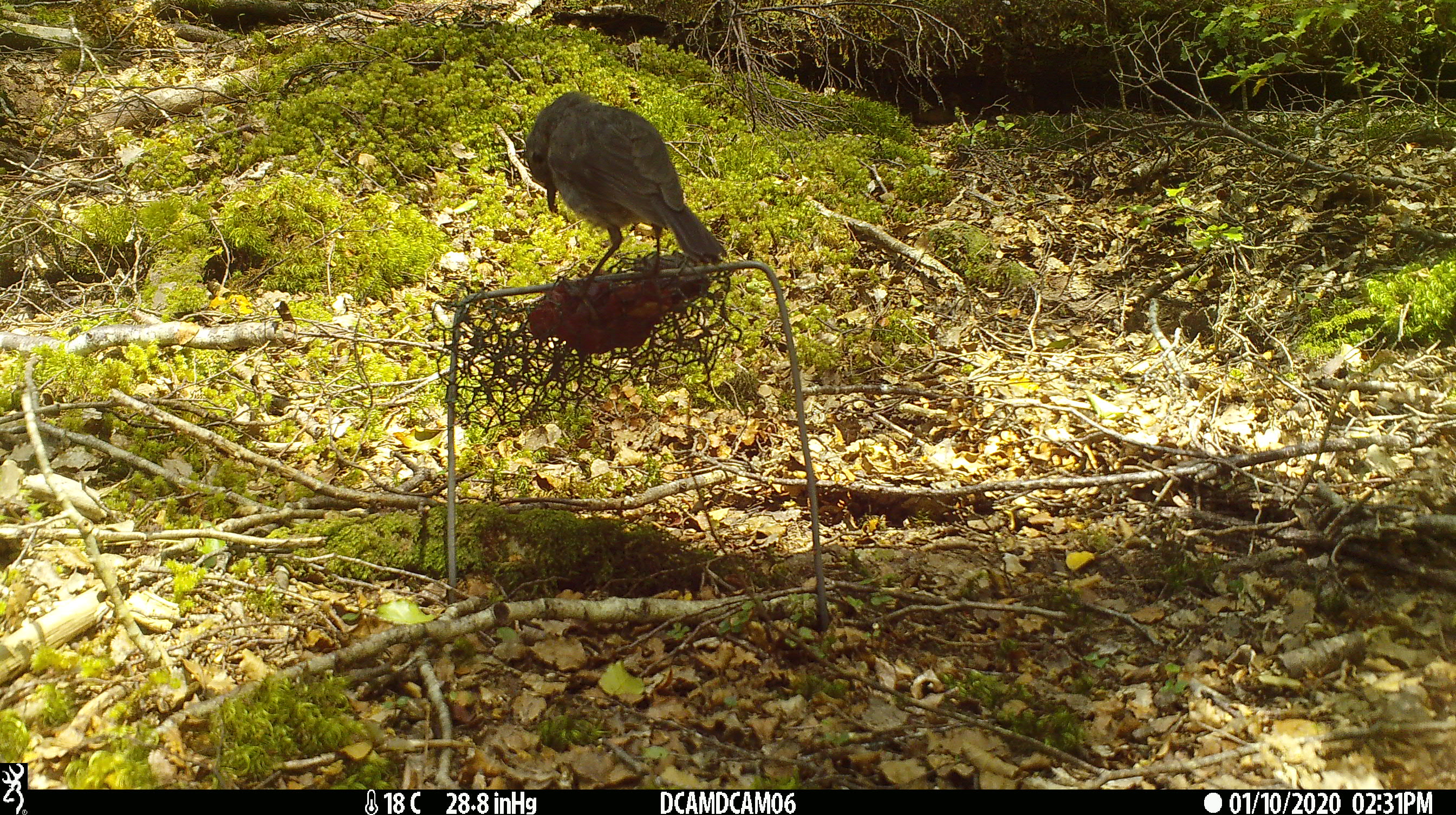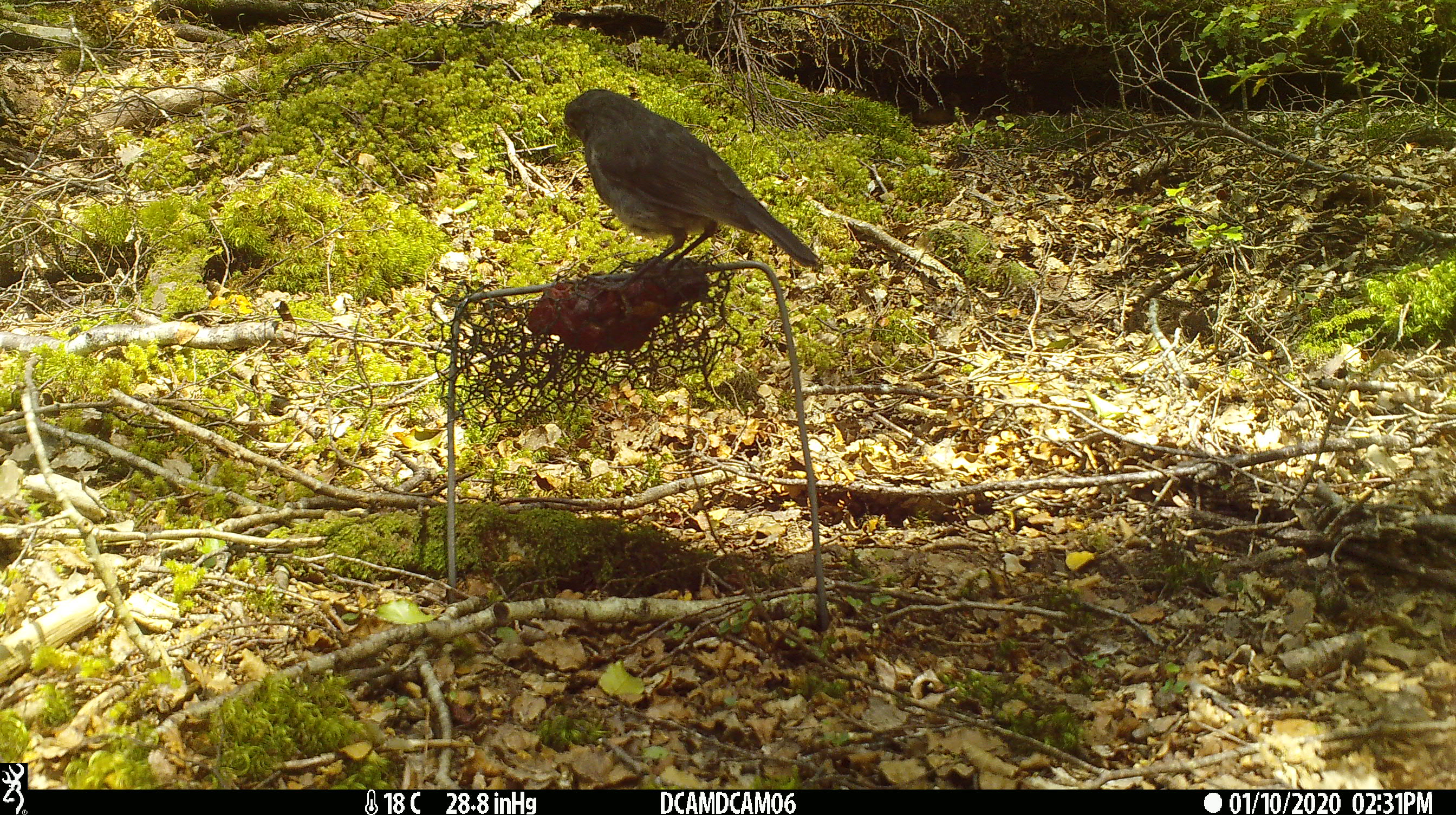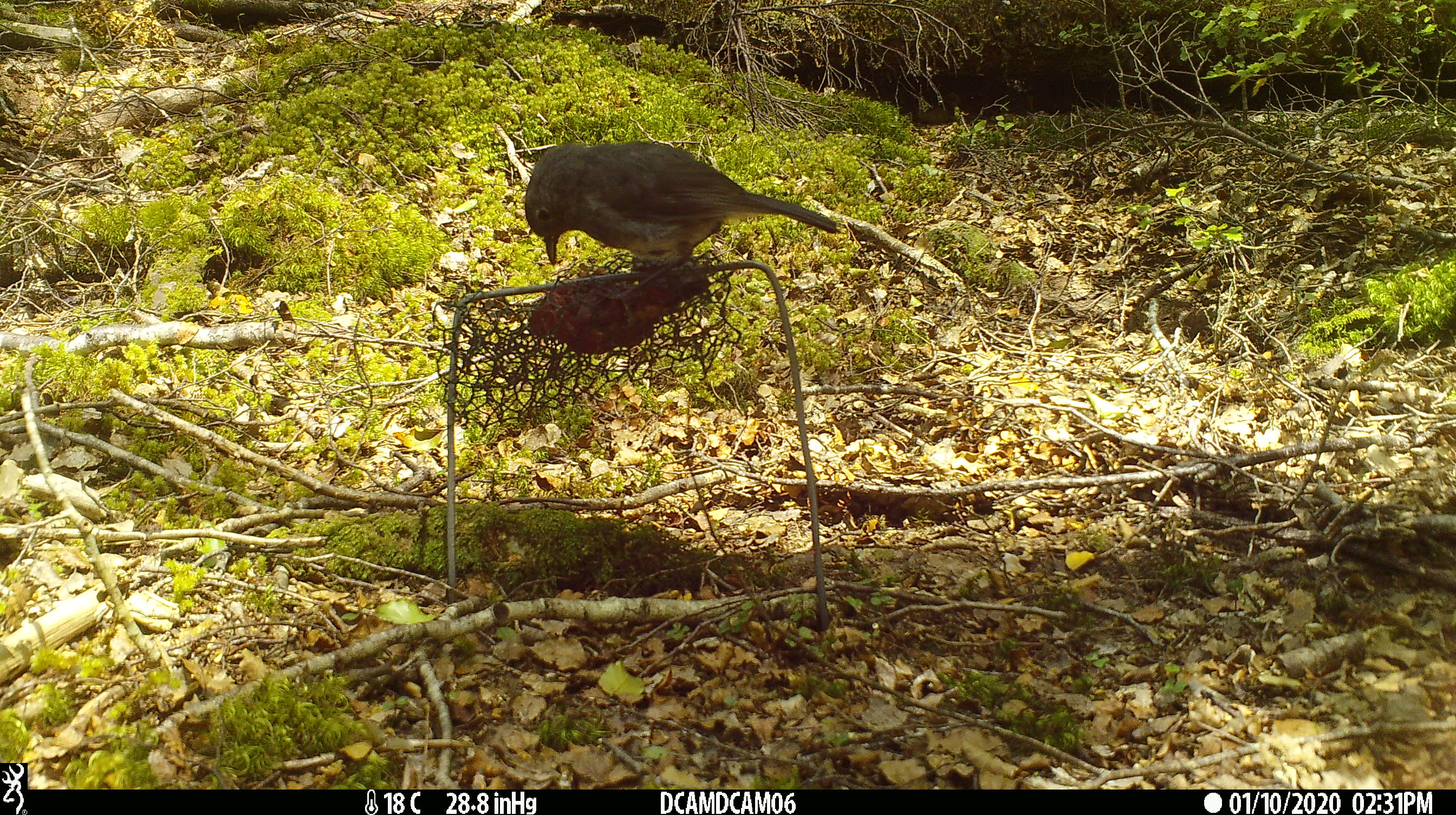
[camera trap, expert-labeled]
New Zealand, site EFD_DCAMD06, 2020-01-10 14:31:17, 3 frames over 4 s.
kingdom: Animalia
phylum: Chordata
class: Aves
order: Passeriformes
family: Petroicidae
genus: Petroica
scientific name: Petroica australis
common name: new zealand robin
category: robin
Robin (new zealand robin) (Petroica australis).